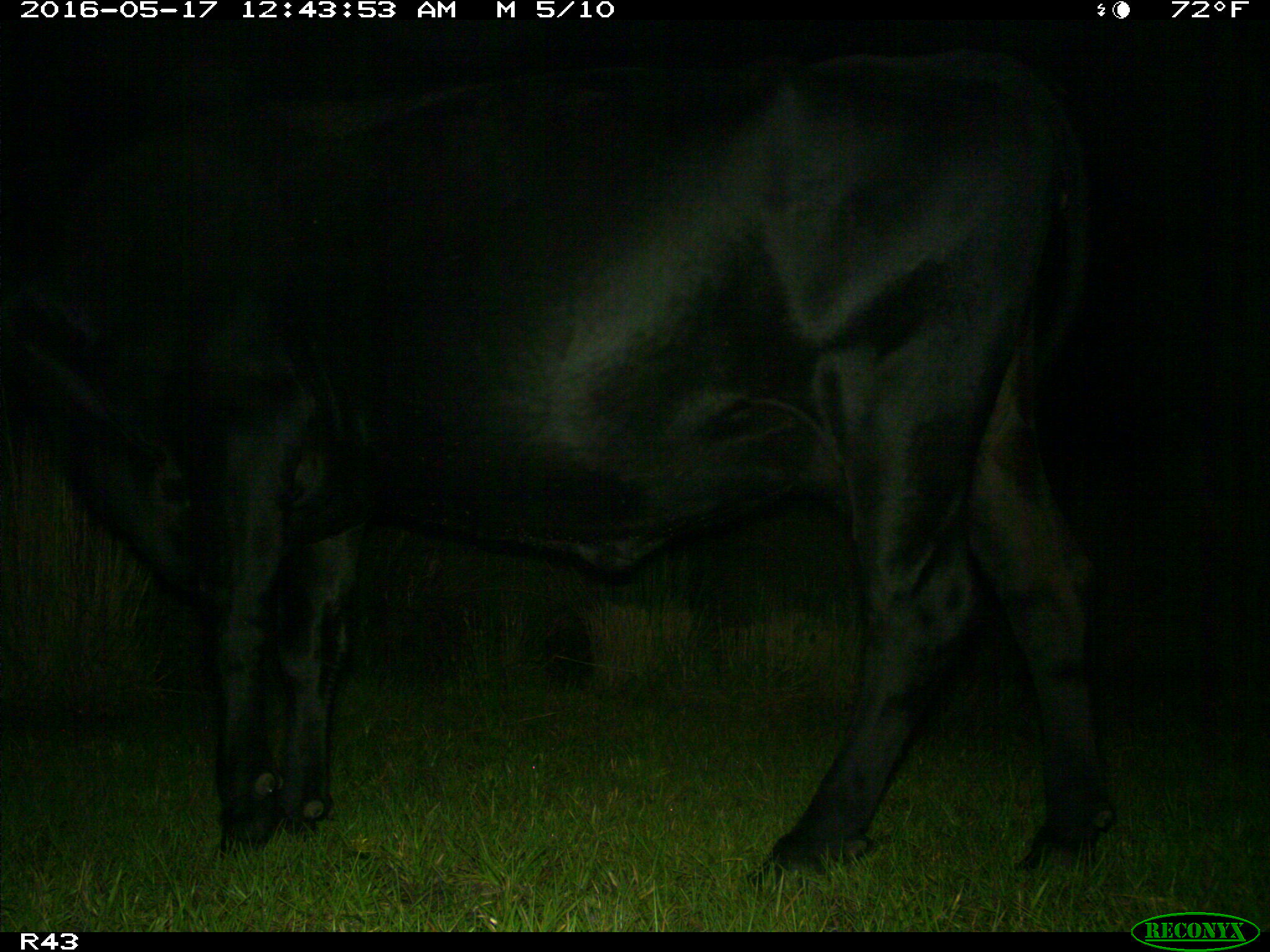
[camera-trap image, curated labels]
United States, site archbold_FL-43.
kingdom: Animalia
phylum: Chordata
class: Mammalia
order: Artiodactyla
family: Bovidae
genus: Bos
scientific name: Bos taurus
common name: domestic cow